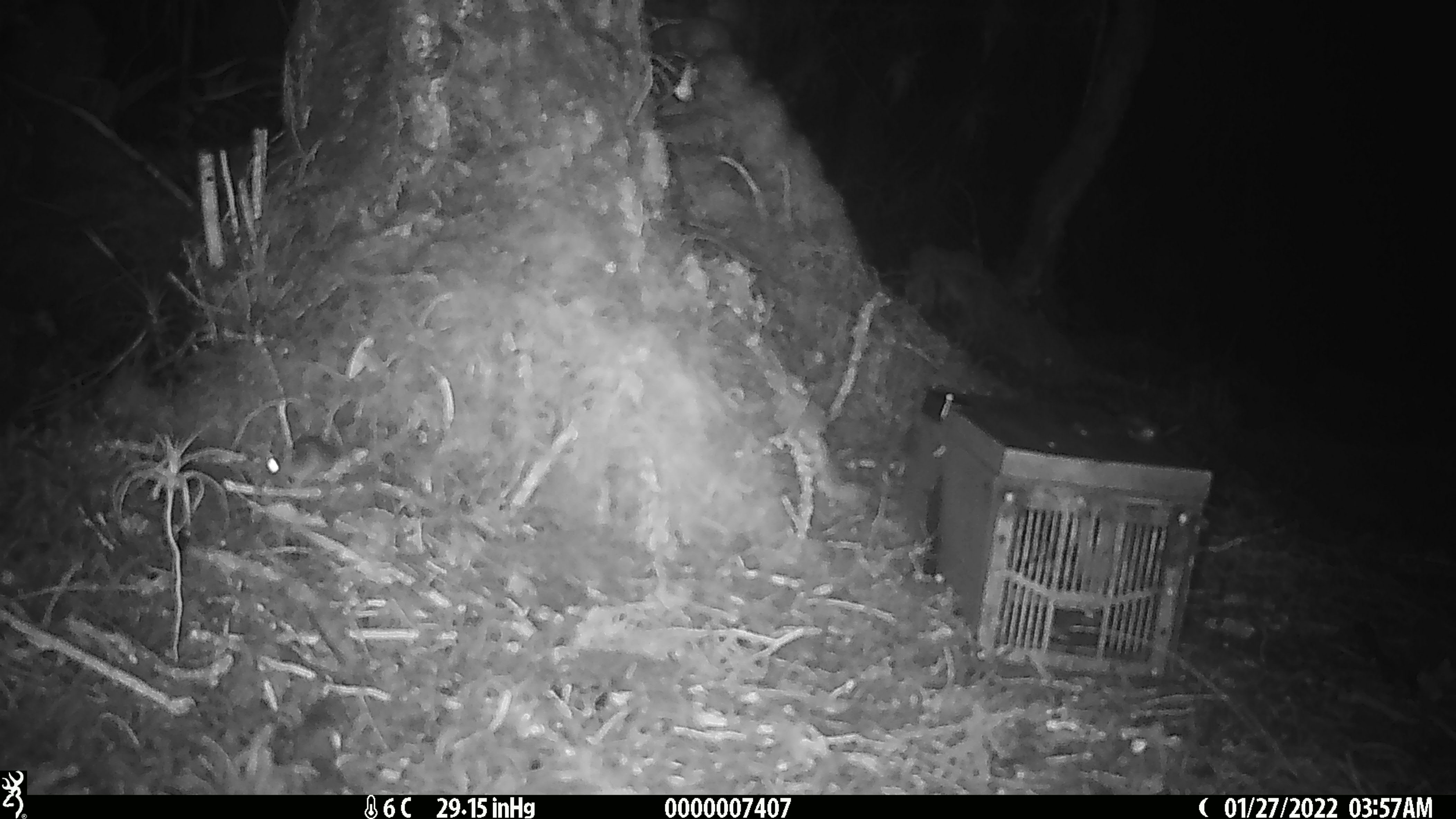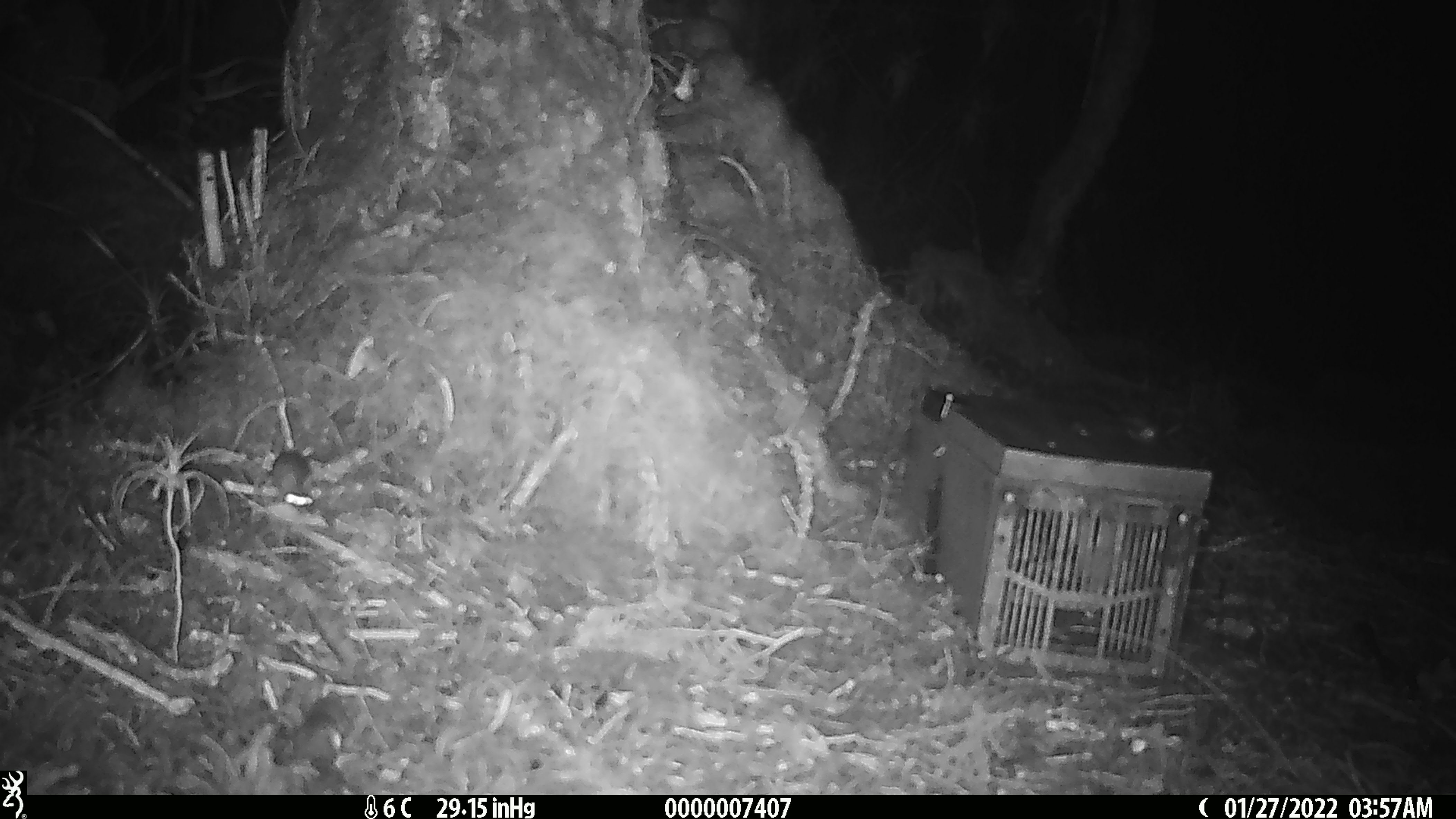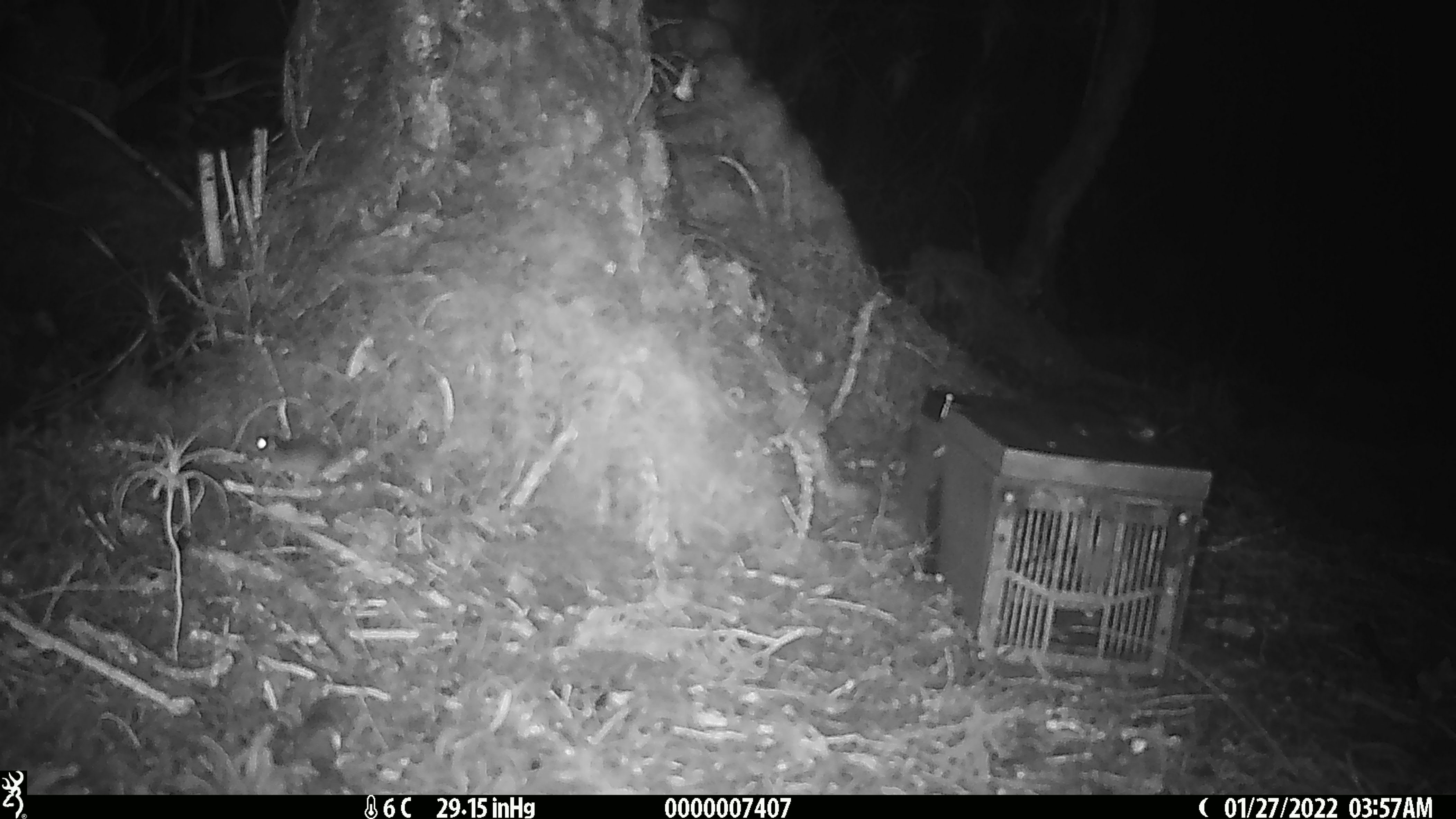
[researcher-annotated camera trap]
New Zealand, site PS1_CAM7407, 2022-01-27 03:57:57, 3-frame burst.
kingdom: Animalia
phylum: Chordata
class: Mammalia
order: Rodentia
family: Muridae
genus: Mus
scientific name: Mus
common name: mouse